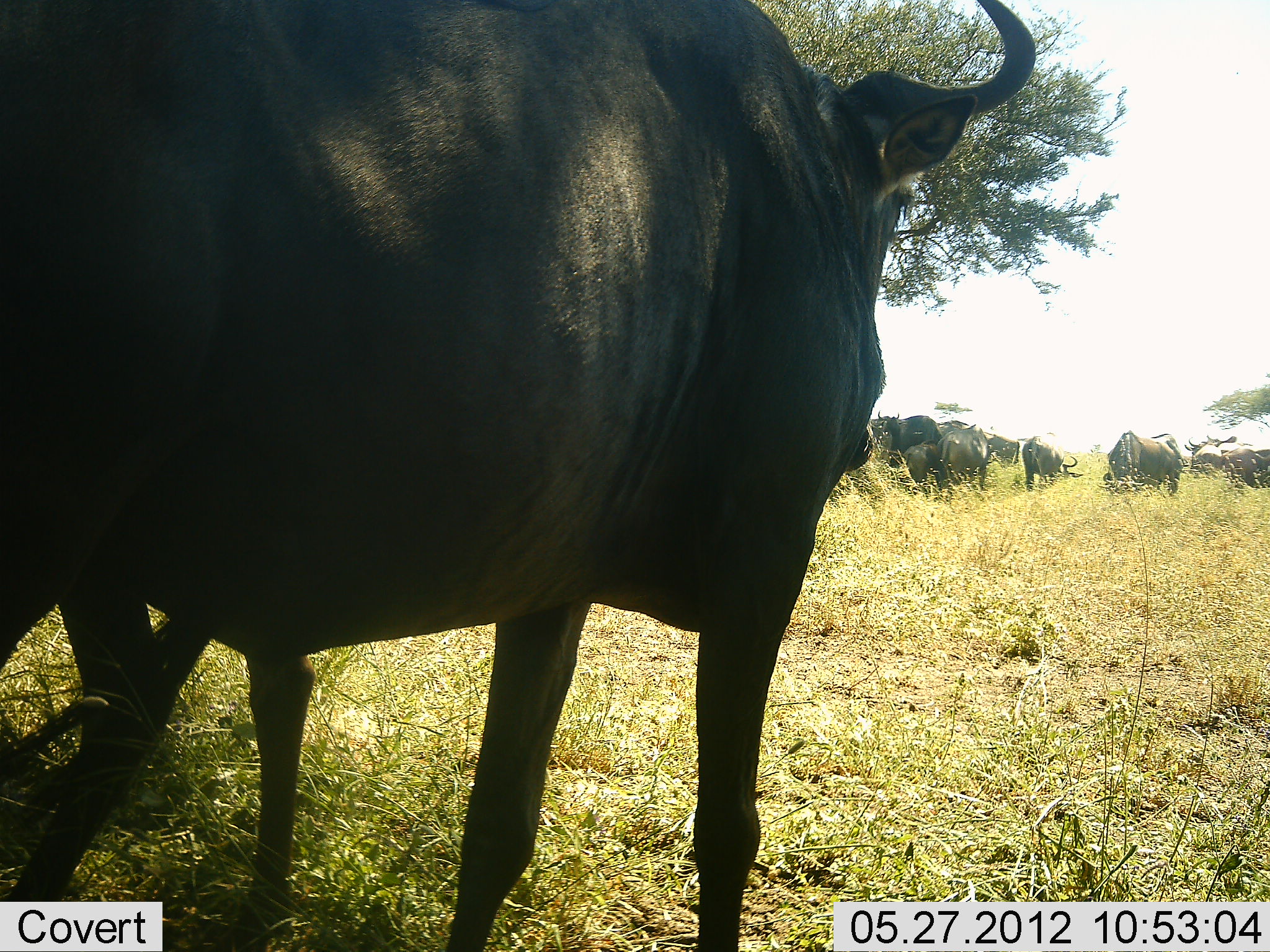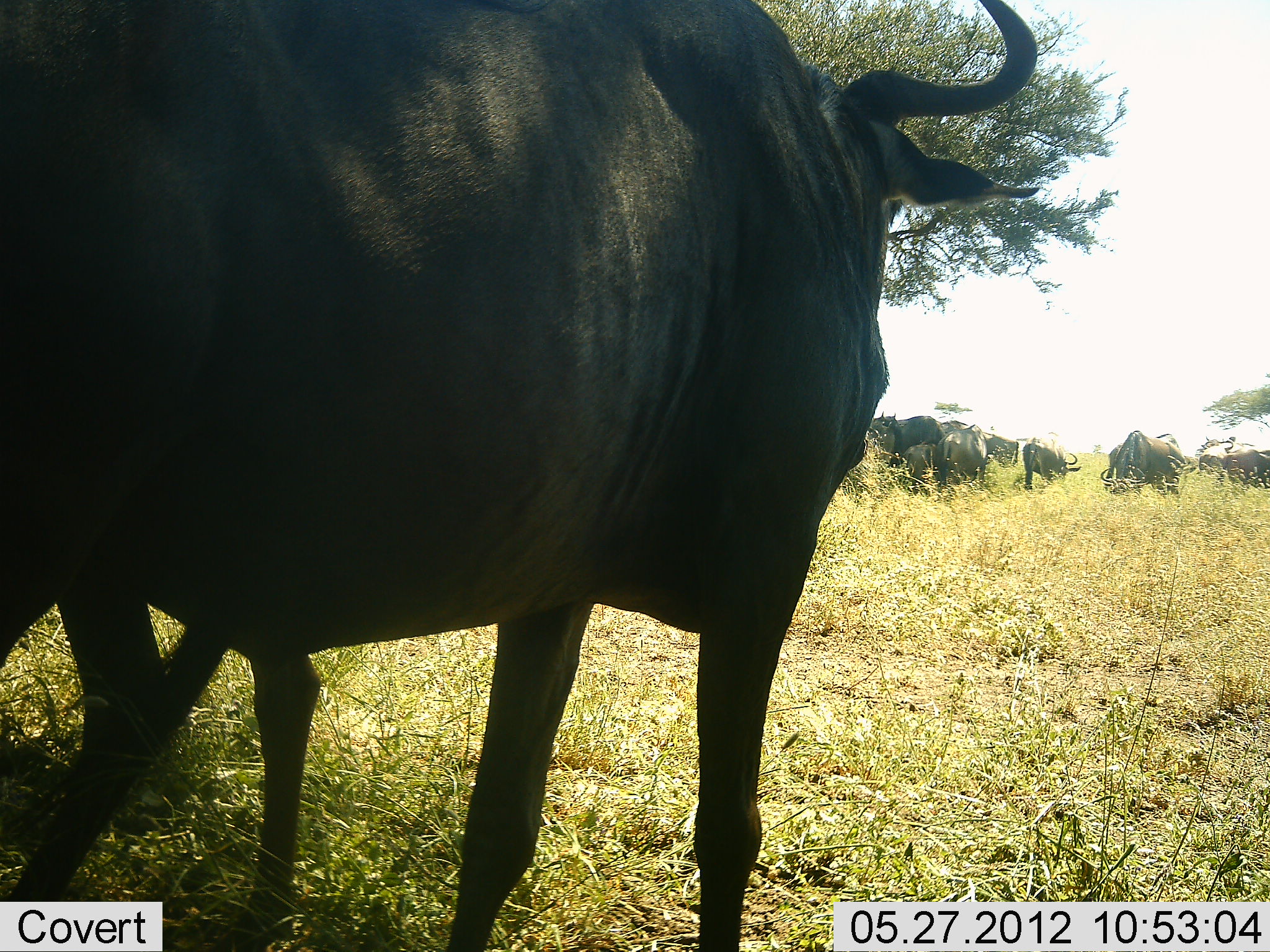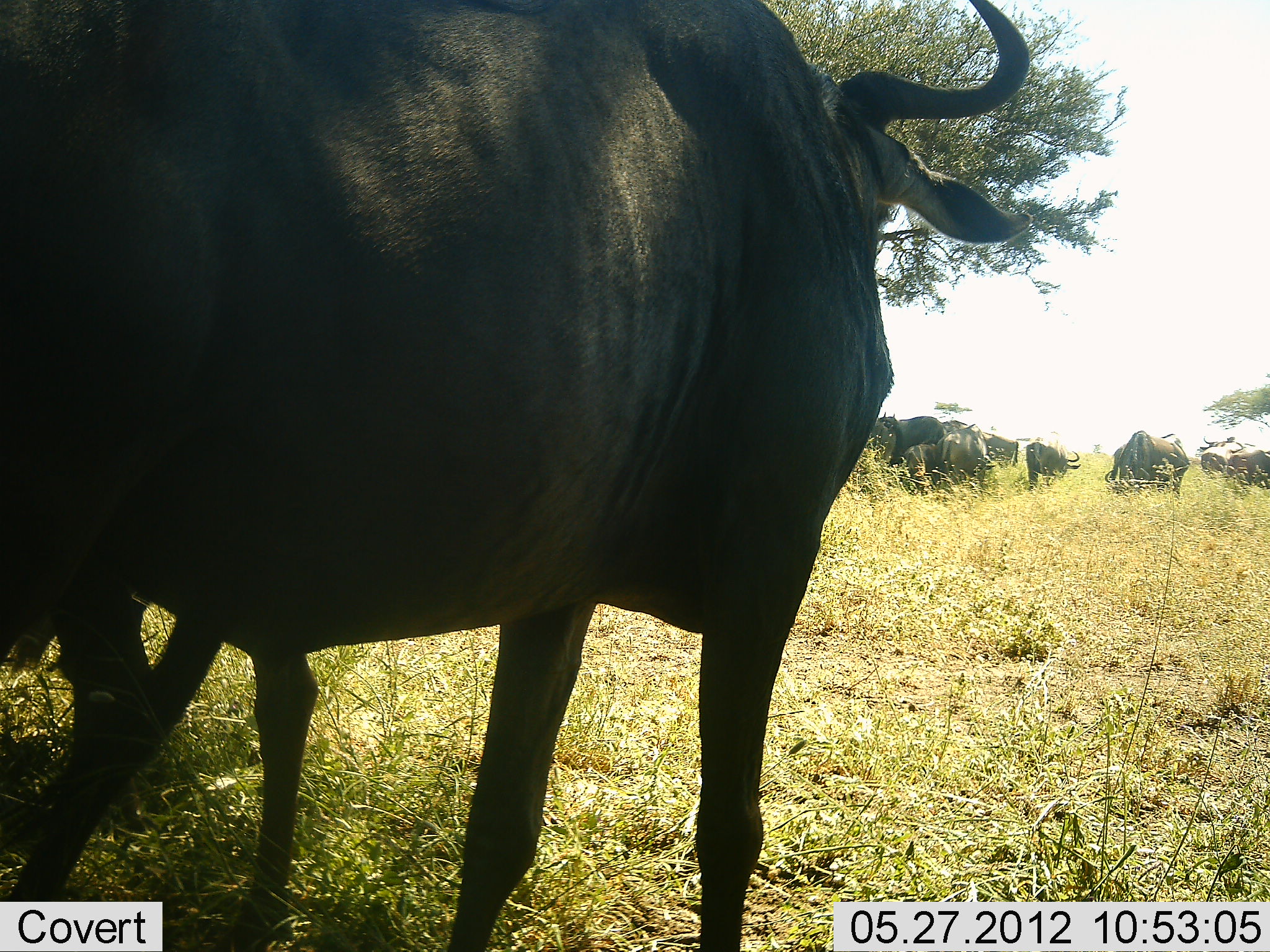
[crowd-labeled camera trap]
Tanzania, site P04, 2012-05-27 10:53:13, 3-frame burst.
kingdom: Animalia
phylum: Chordata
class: Mammalia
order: Artiodactyla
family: Bovidae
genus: Connochaetes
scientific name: Connochaetes taurinus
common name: blue wildebeest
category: wildebeest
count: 10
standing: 80%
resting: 20%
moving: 10%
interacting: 0%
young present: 0%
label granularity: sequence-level